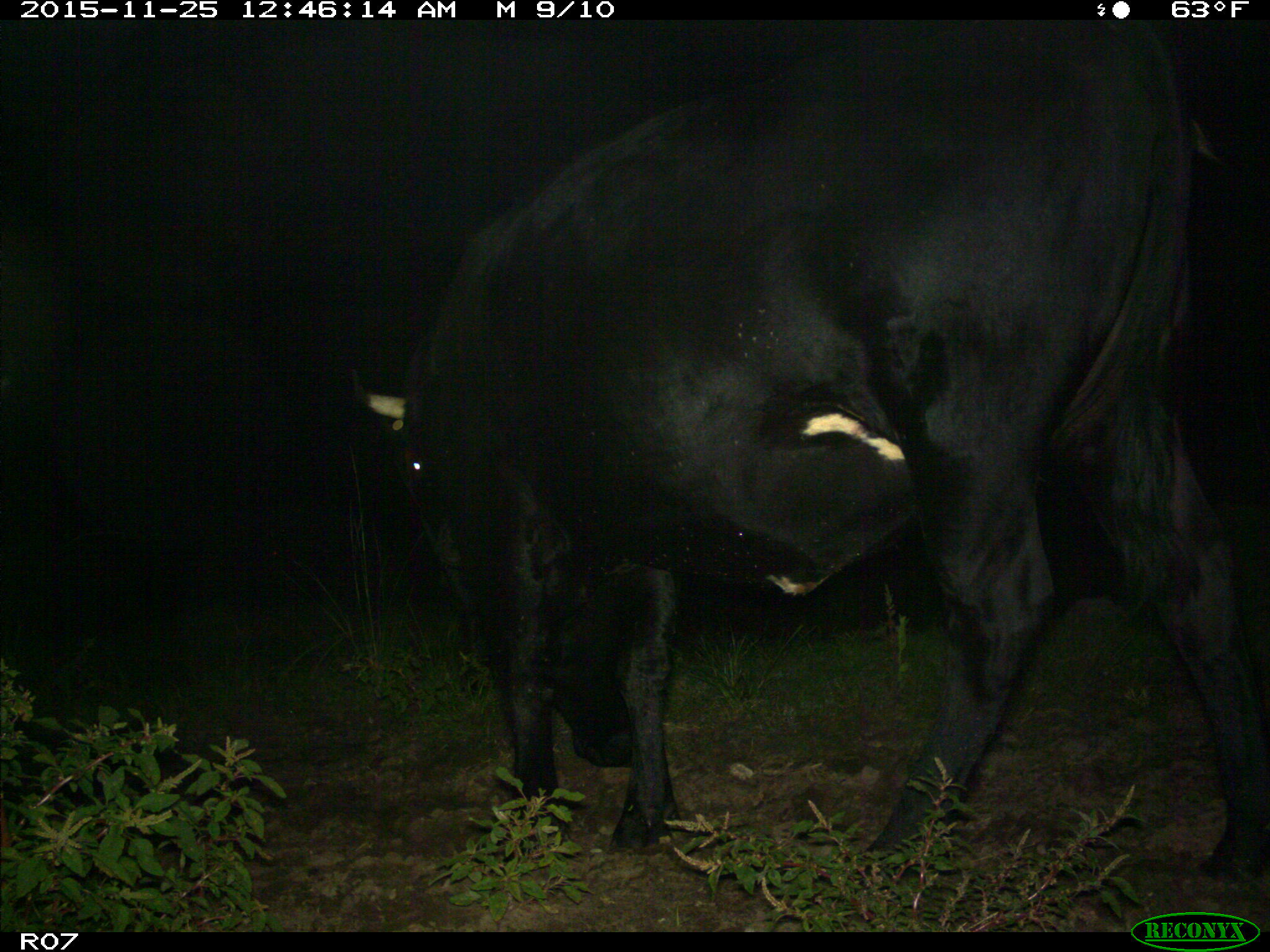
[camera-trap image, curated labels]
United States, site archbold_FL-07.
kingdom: Animalia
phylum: Chordata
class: Mammalia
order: Artiodactyla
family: Bovidae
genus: Bos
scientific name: Bos taurus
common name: domestic cow